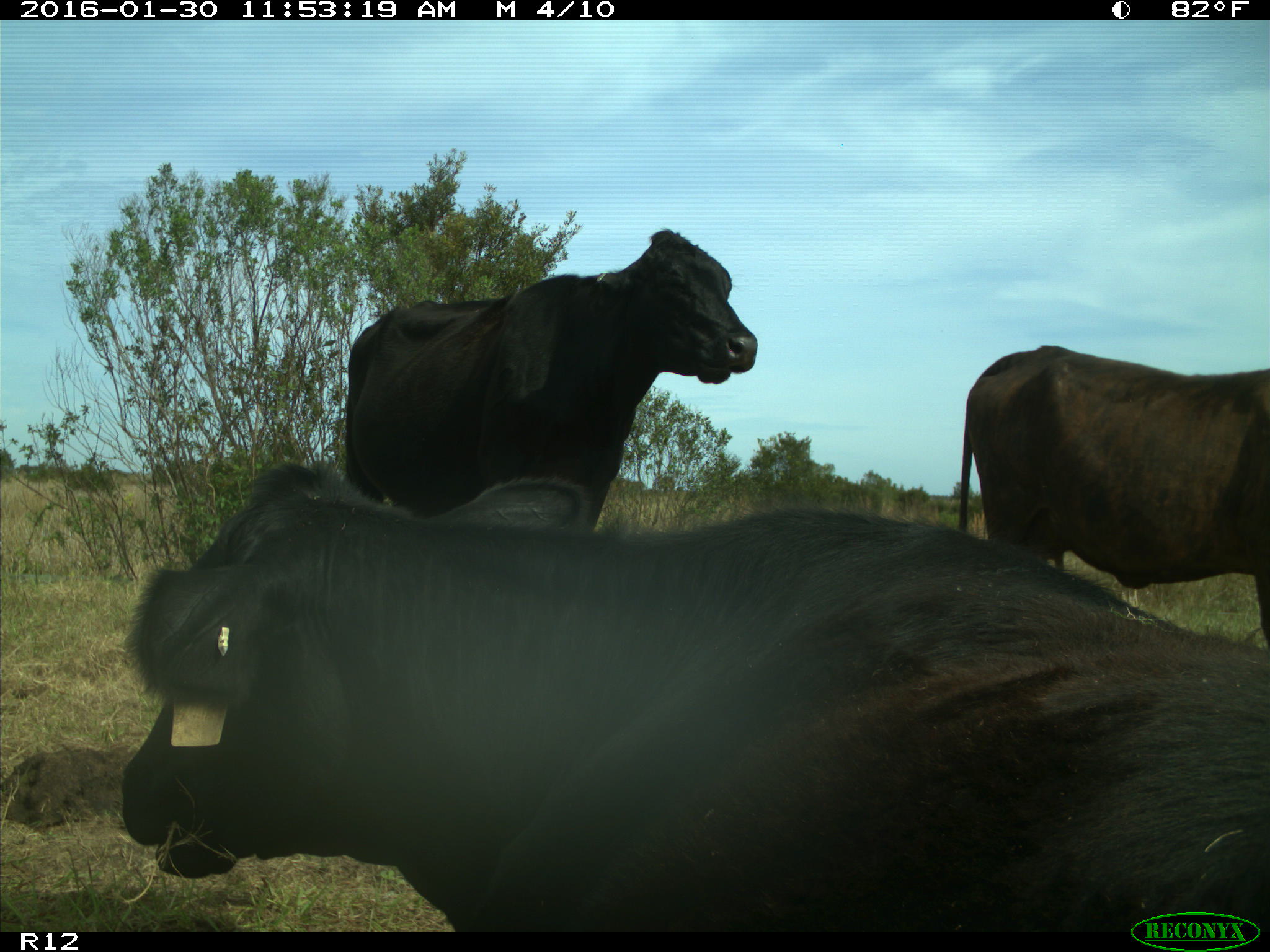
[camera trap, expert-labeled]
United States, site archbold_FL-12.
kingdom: Animalia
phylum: Chordata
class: Mammalia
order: Artiodactyla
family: Bovidae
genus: Bos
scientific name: Bos taurus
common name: domestic cow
Bos taurus (domestic cow).